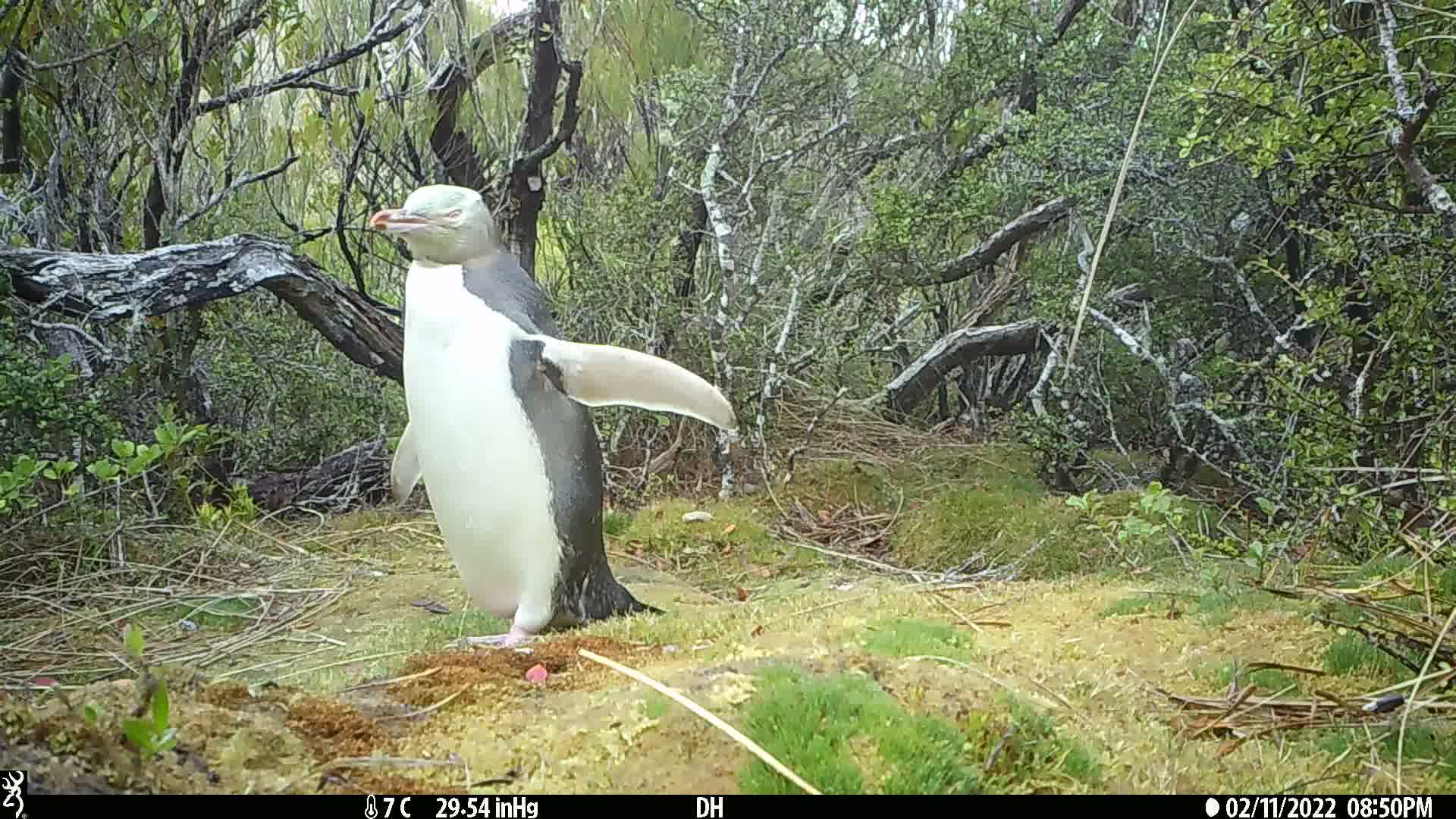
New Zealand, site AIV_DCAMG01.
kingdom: Animalia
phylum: Chordata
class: Aves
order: Sphenisciformes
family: Spheniscidae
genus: Megadyptes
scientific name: Megadyptes antipodes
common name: yellow-eyed penguin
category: yellow eyed penguin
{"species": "yellow eyed penguin (yellow-eyed penguin) (Megadyptes antipodes)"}